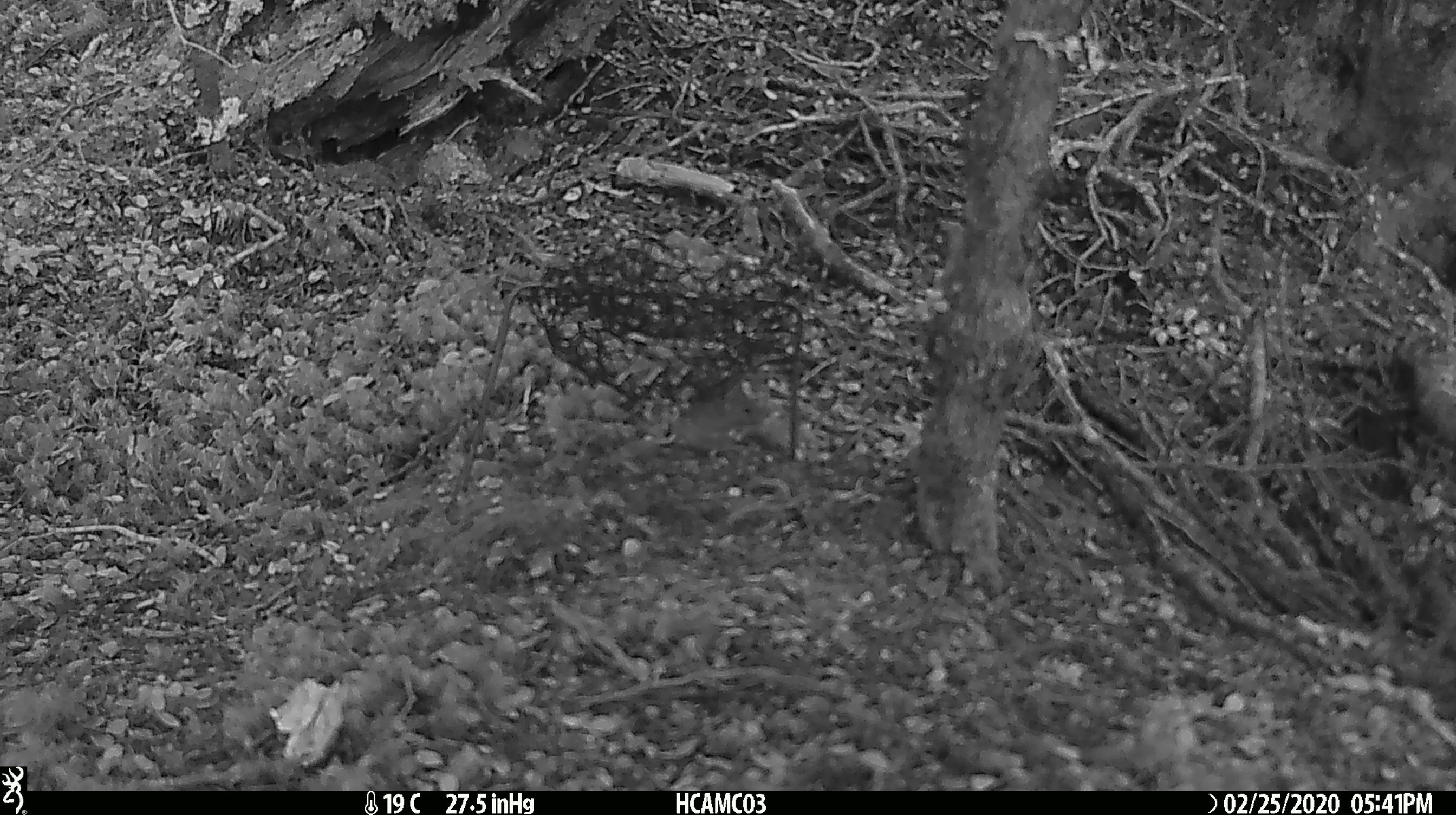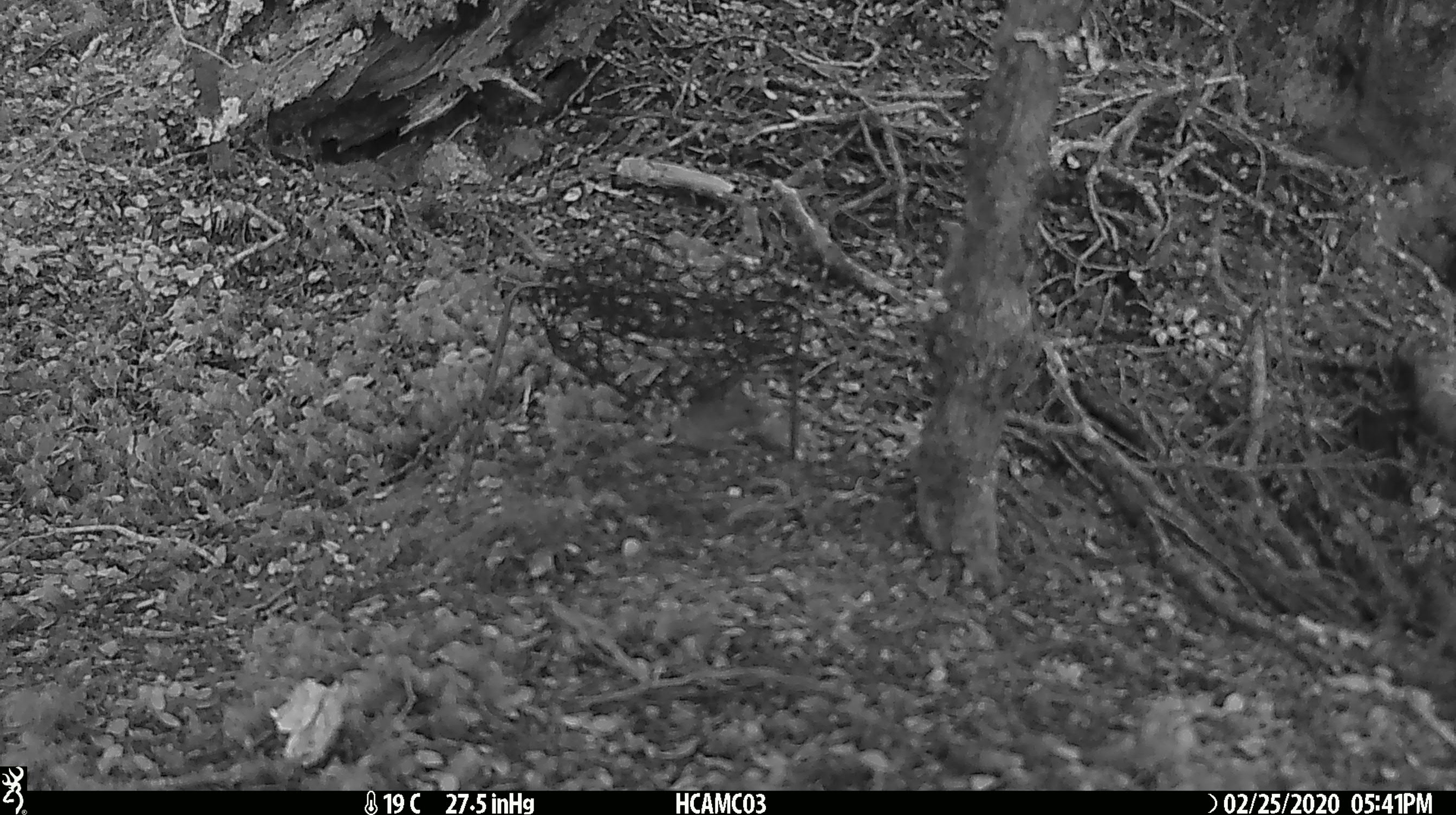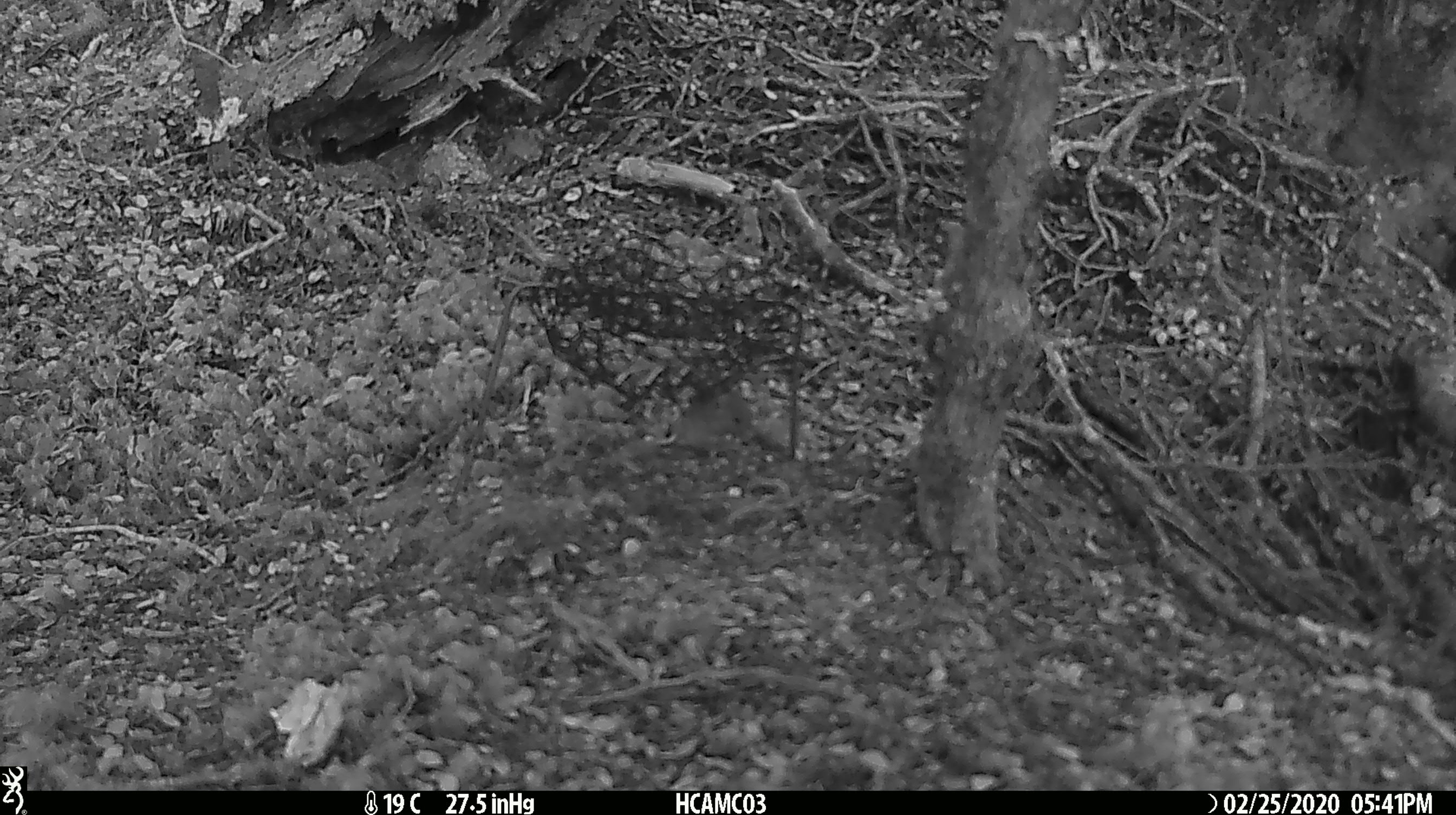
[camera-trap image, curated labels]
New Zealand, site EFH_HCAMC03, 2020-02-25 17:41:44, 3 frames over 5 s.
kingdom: Animalia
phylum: Chordata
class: Mammalia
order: Rodentia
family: Muridae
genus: Mus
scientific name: Mus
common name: mouse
Mouse (Mus).